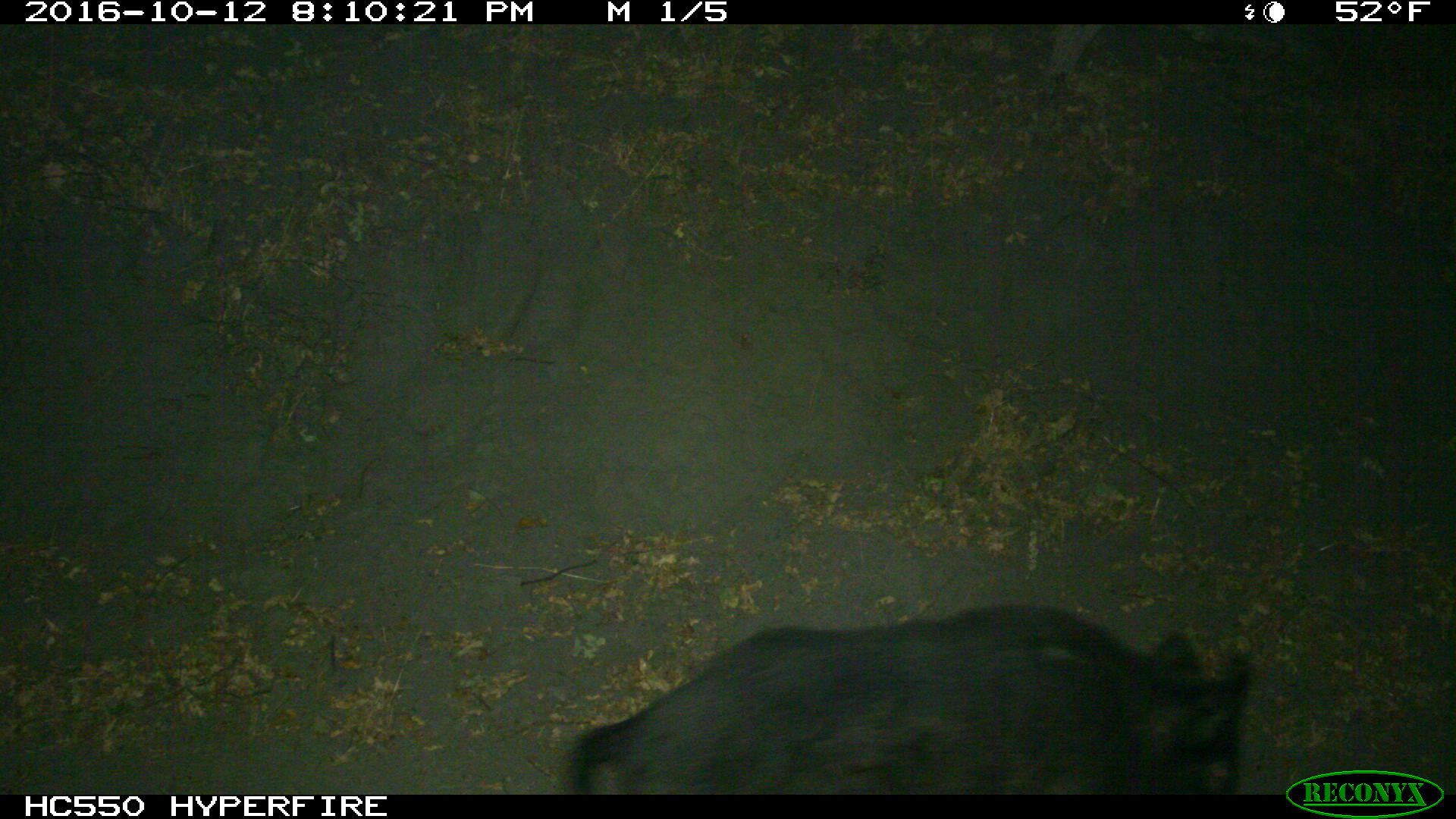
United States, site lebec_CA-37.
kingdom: Animalia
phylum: Chordata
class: Mammalia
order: Artiodactyla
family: Suidae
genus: Sus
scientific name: Sus scrofa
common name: wild boar